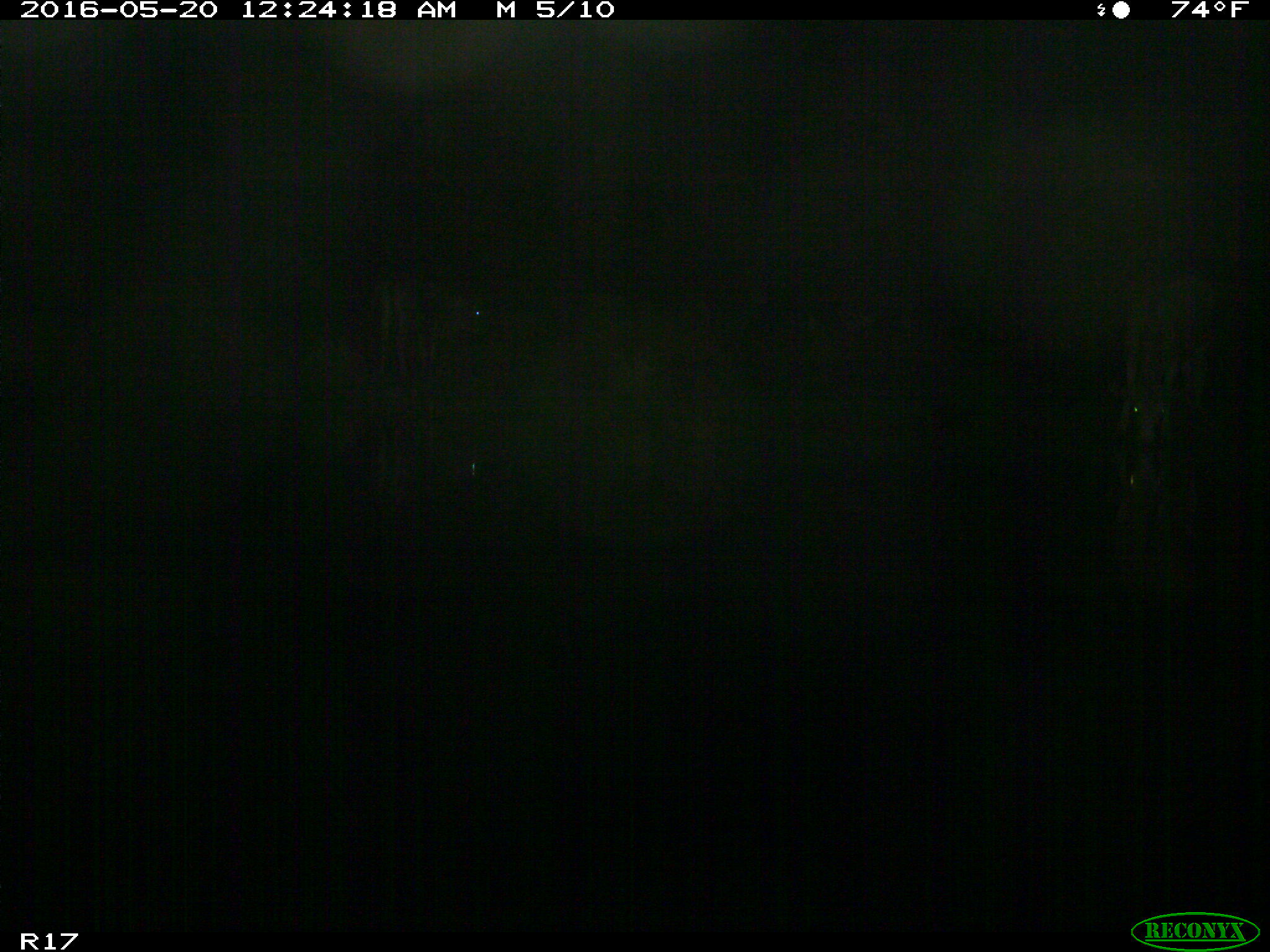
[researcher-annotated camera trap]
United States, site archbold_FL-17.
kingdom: Animalia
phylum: Chordata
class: Mammalia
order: Artiodactyla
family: Bovidae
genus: Bos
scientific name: Bos taurus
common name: domestic cow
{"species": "Bos taurus (domestic cow)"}